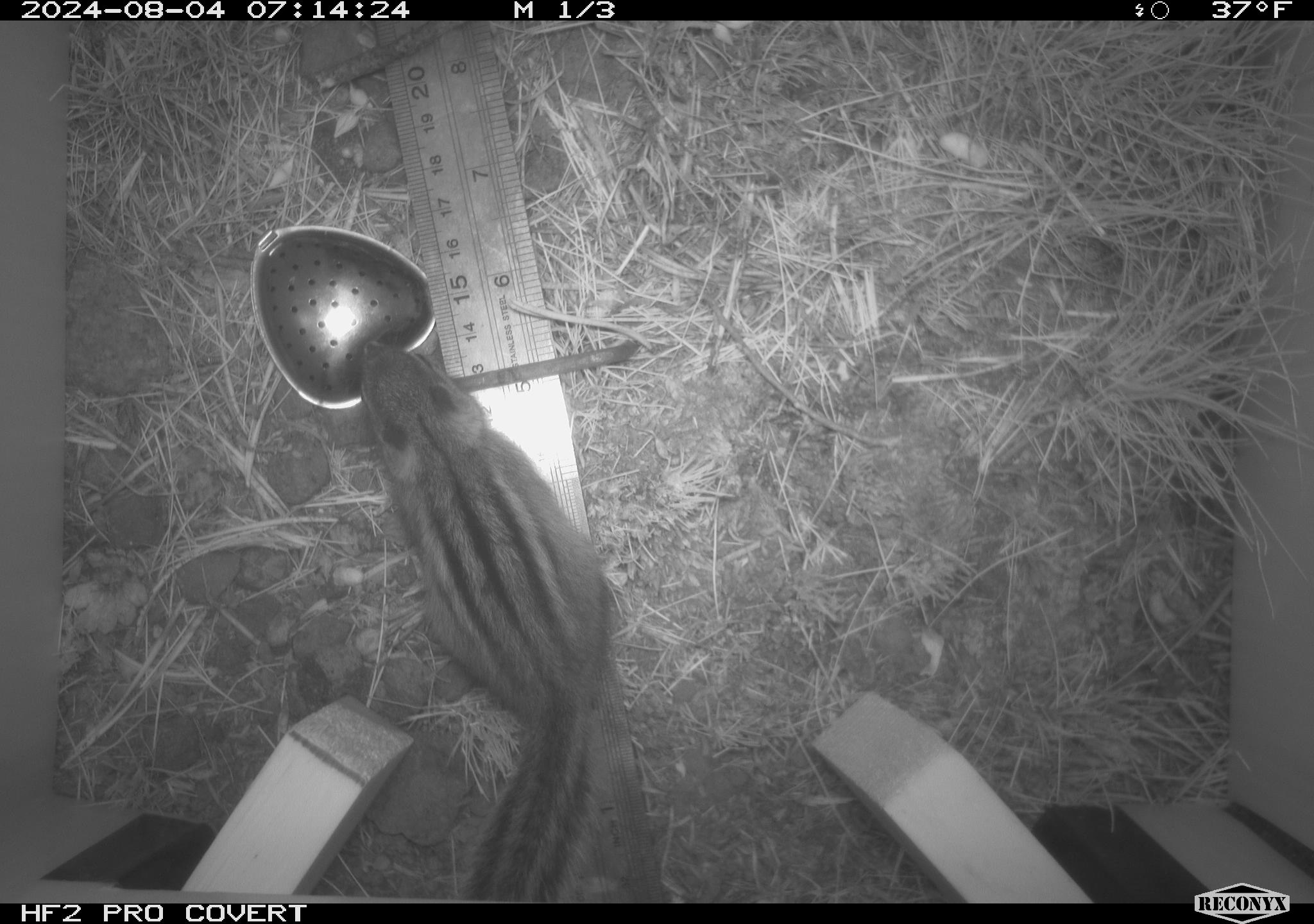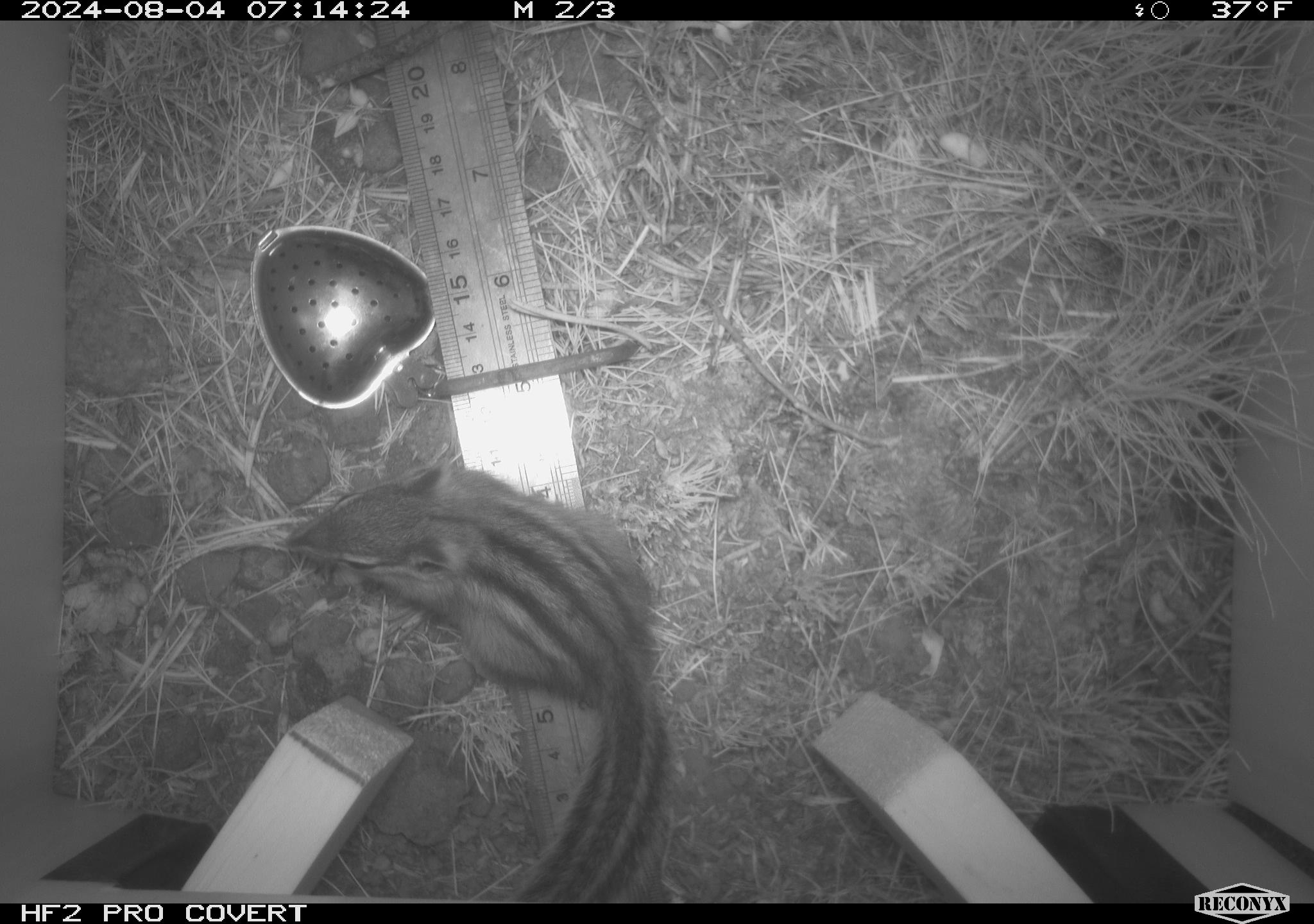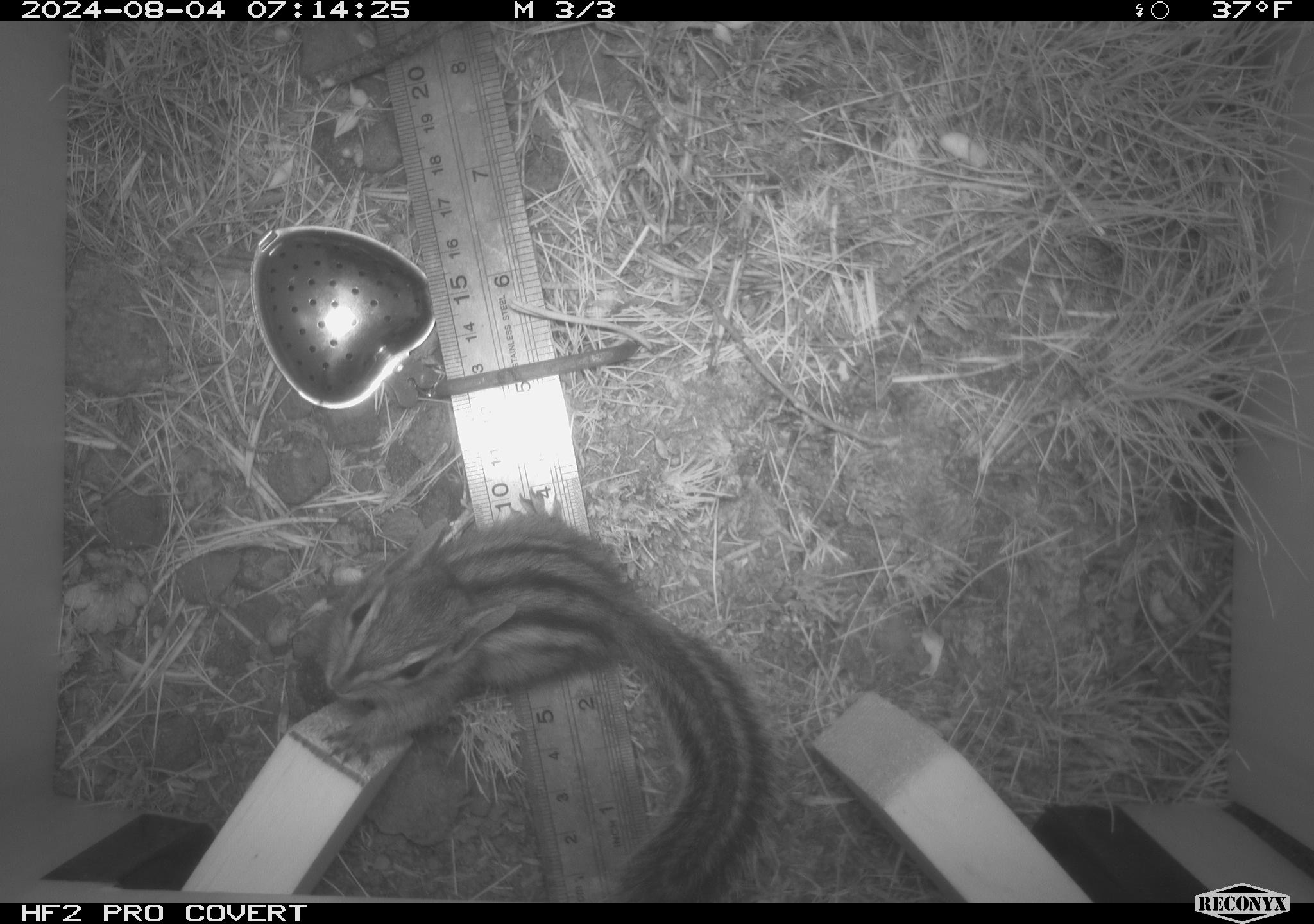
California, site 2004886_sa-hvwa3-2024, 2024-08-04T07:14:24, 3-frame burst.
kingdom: Animalia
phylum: Chordata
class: Mammalia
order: Rodentia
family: Sciuridae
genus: Neotamias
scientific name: Neotamias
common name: western chipmunks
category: neotamias species